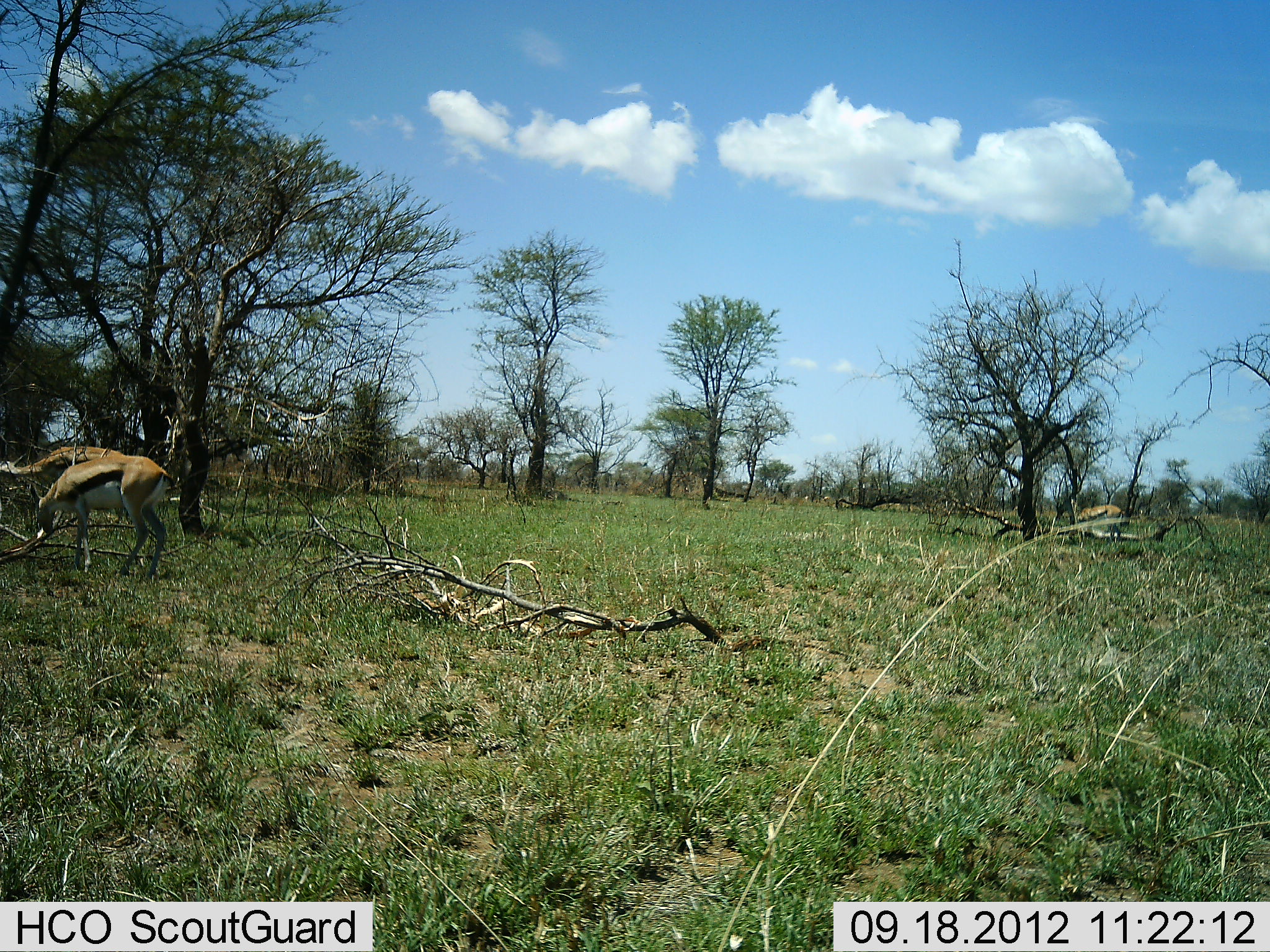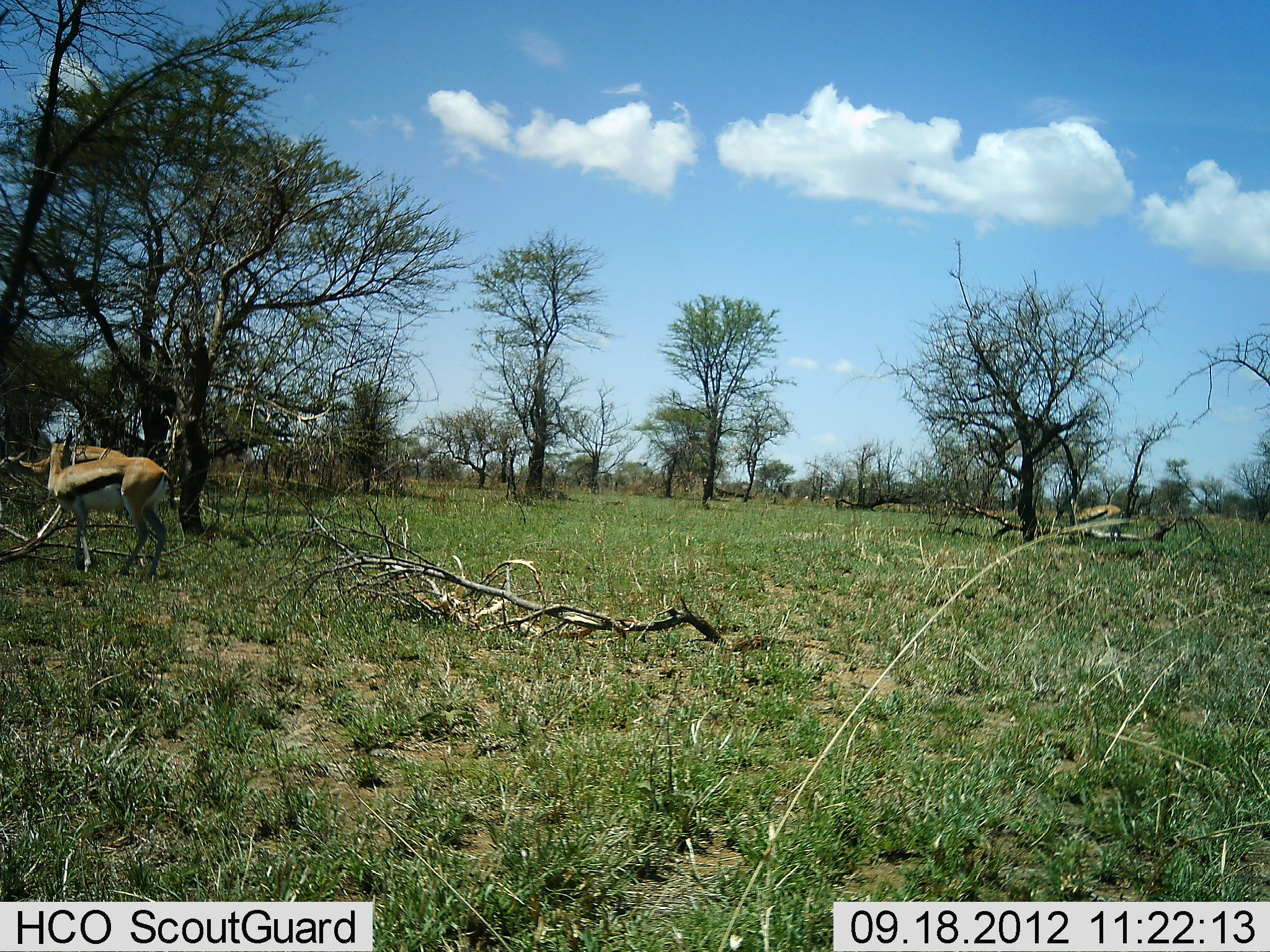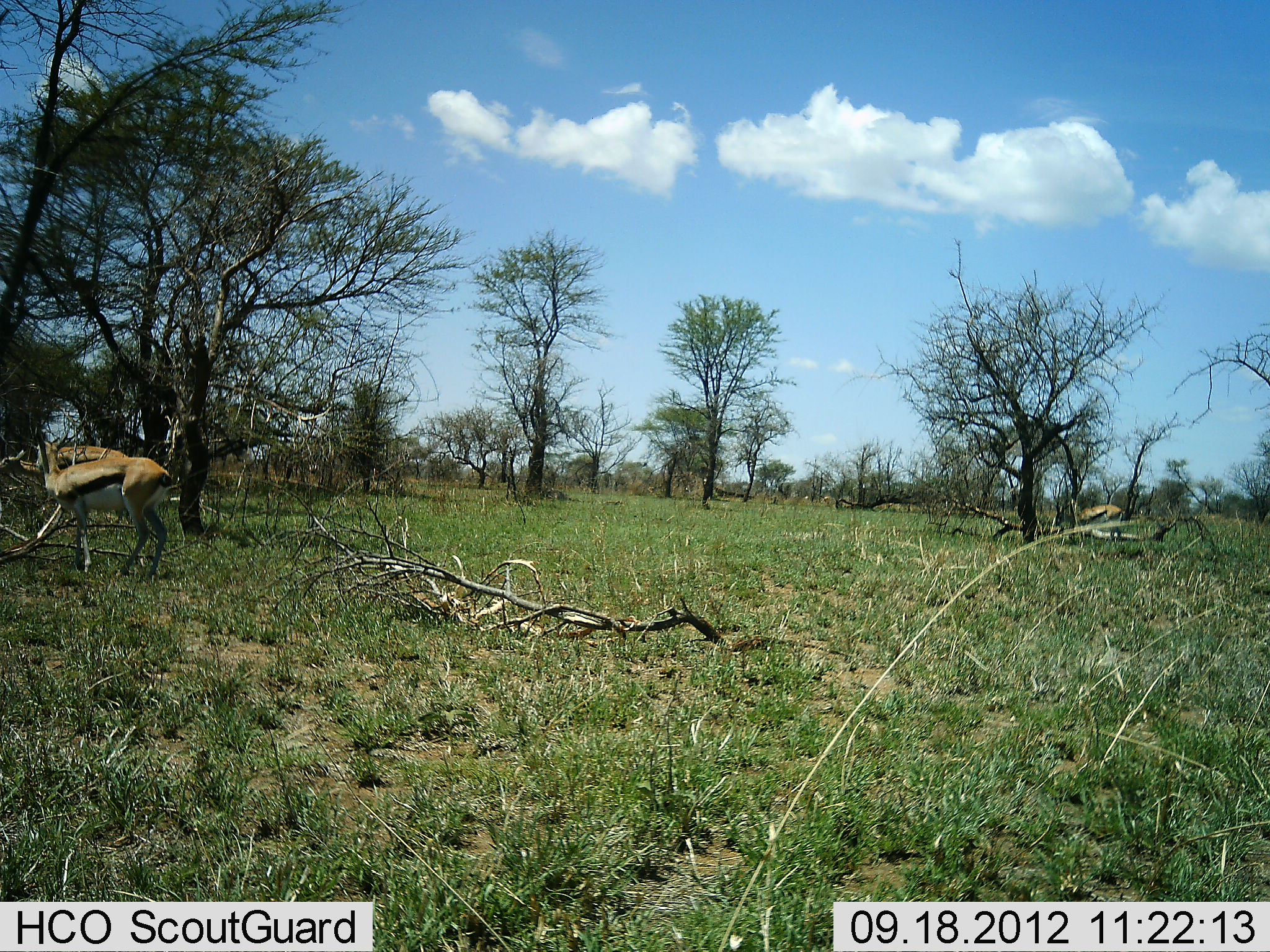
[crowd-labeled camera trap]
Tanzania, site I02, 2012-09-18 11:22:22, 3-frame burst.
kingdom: Animalia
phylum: Chordata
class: Mammalia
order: Artiodactyla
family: Bovidae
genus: Eudorcas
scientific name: Eudorcas thomsonii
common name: thomson's gazelle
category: gazellethomsons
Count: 3.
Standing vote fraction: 70%.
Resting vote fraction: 0%.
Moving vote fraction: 0%.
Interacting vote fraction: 10%.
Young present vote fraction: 0%.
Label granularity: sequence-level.